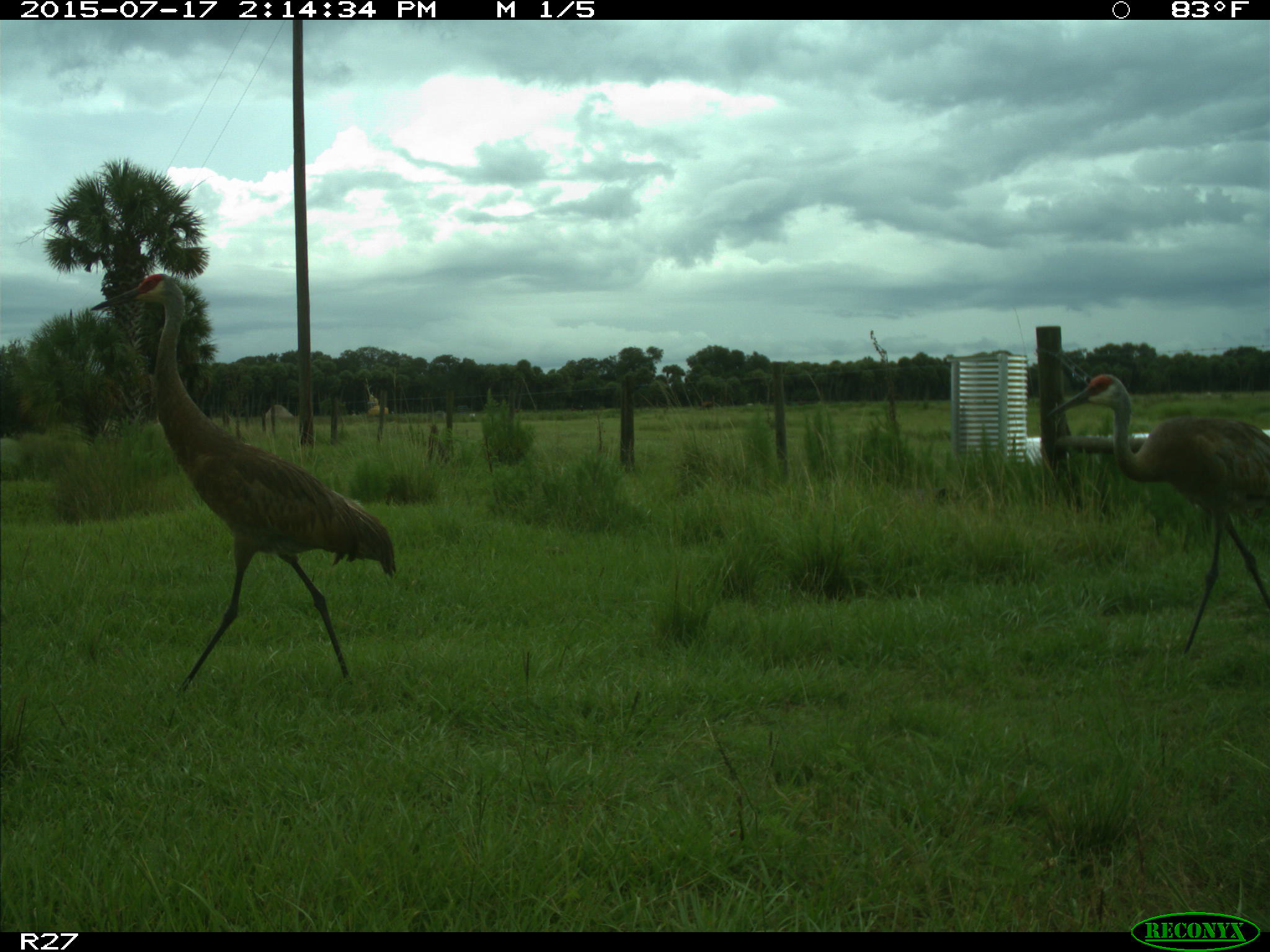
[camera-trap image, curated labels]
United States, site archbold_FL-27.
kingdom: Animalia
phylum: Chordata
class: Aves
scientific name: Aves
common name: birds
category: unidentified bird